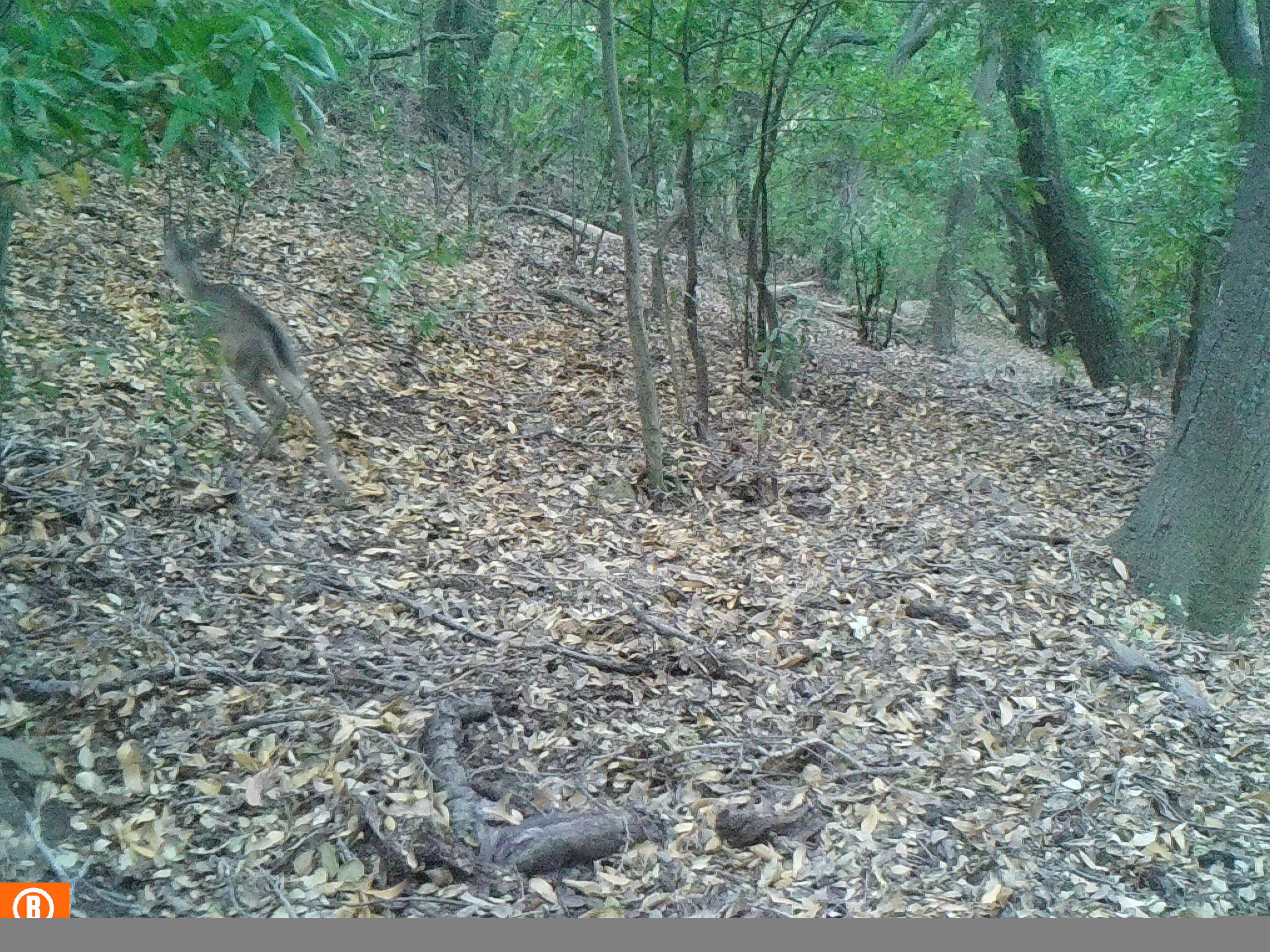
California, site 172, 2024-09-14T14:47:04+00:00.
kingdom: Animalia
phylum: Chordata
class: Mammalia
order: Artiodactyla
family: Cervidae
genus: Odocoileus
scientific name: Odocoileus hemionus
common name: mule deer